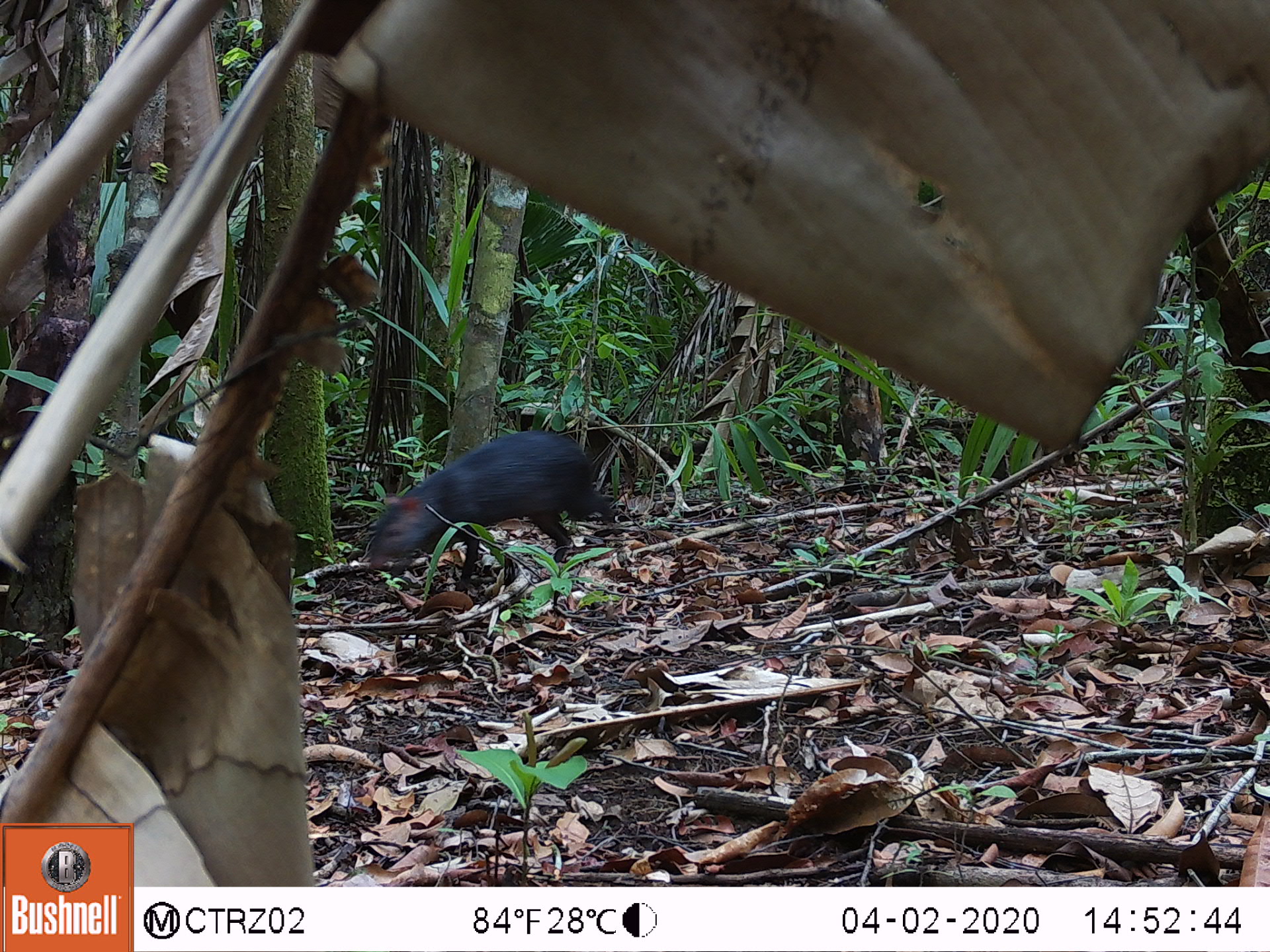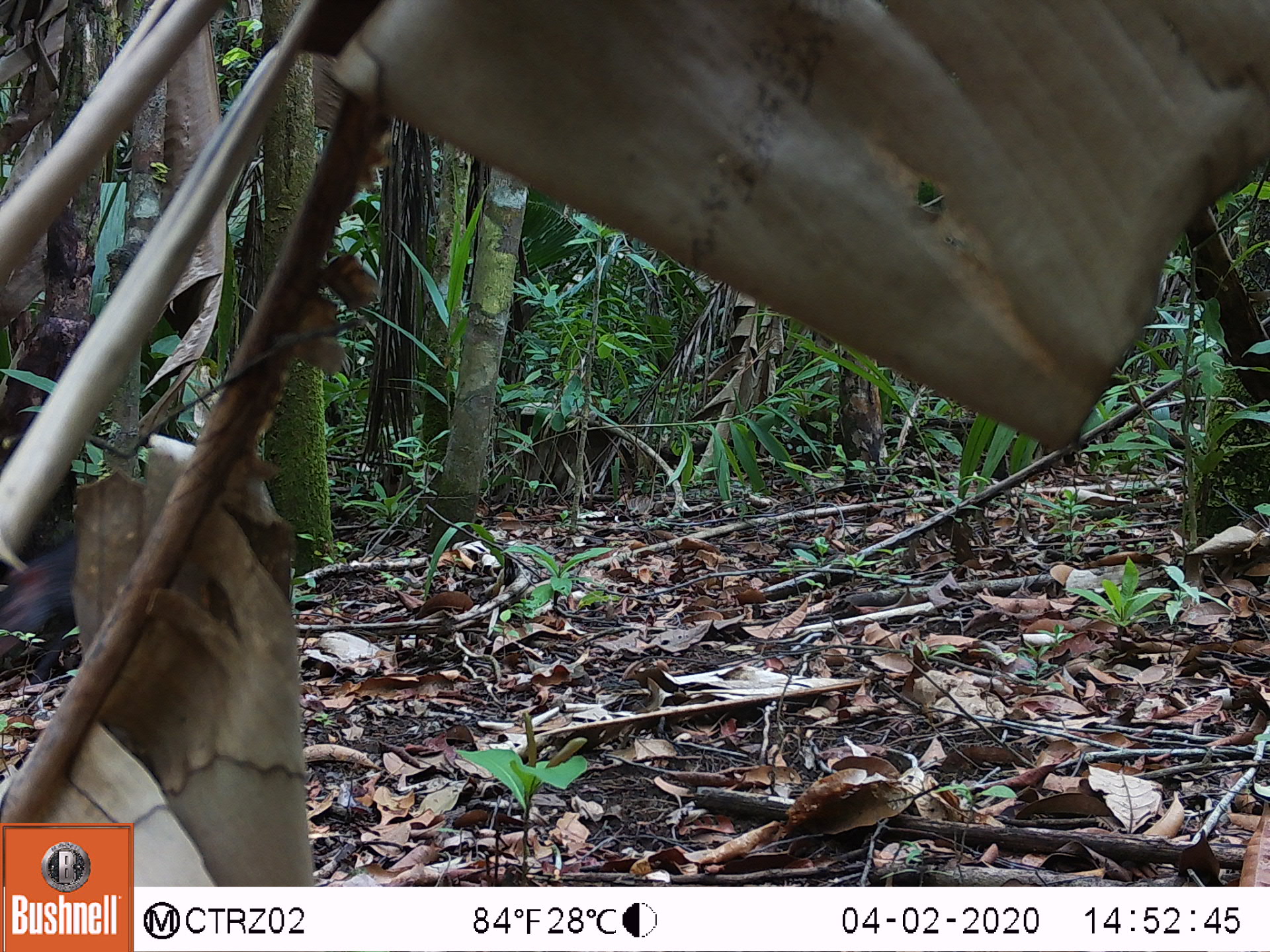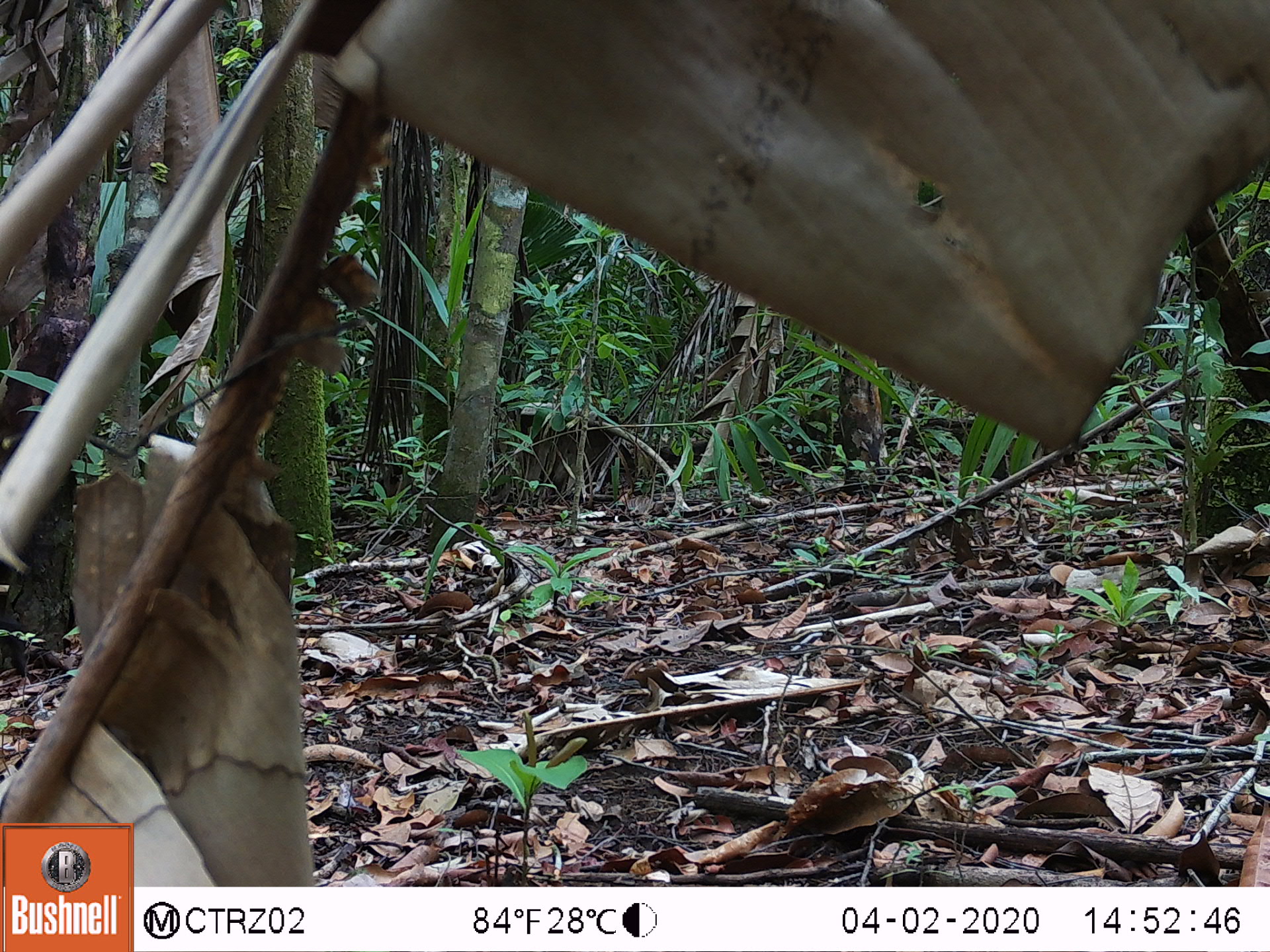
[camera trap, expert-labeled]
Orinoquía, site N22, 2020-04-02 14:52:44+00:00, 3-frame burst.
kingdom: Animalia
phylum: Chordata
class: Mammalia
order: Rodentia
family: Dasyproctidae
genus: Dasyprocta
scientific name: Dasyprocta fuliginosa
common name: black agouti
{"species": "black agouti (Dasyprocta fuliginosa)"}